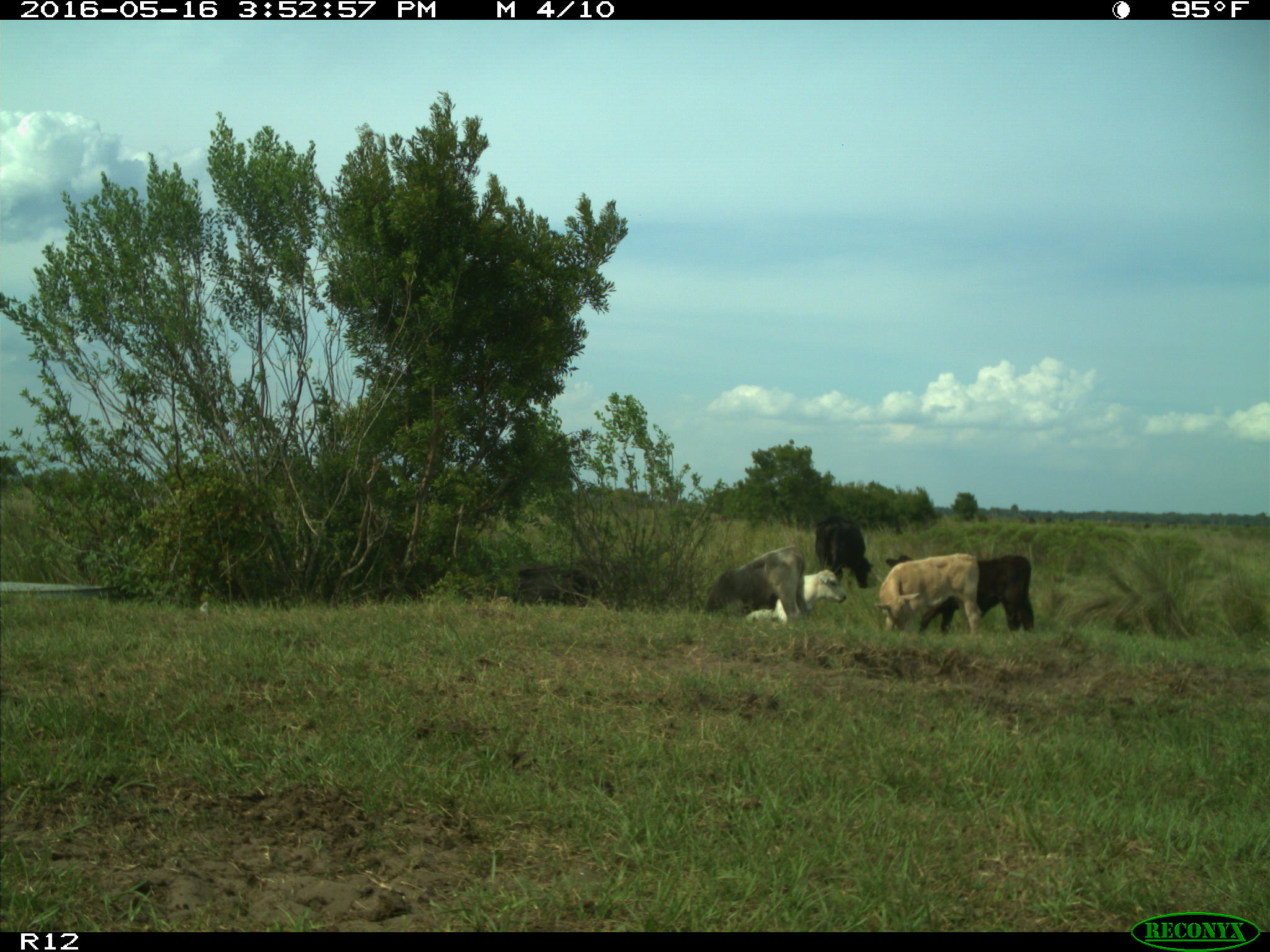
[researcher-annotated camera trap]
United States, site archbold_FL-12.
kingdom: Animalia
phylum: Chordata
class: Mammalia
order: Artiodactyla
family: Bovidae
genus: Bos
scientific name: Bos taurus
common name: domestic cow